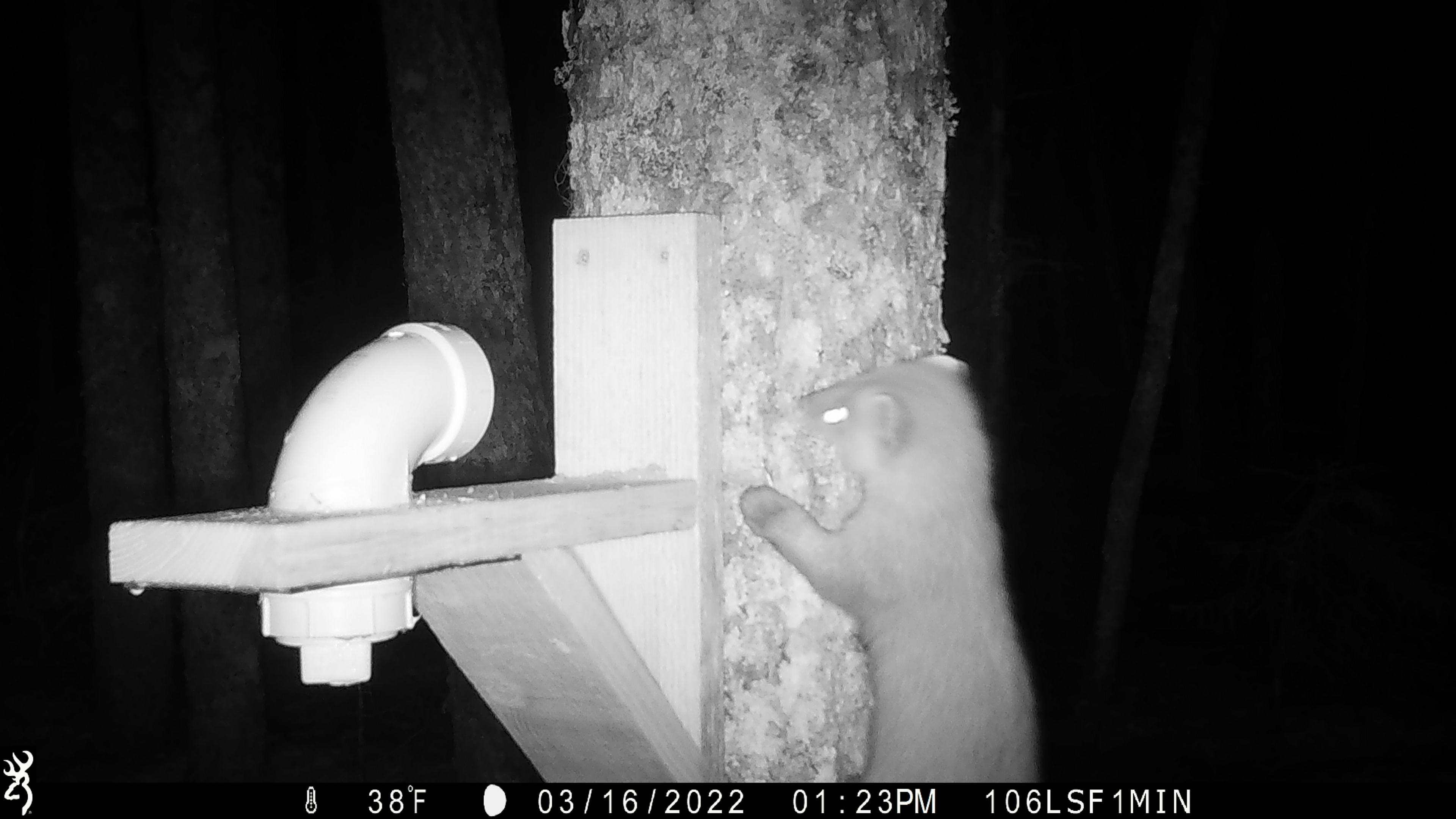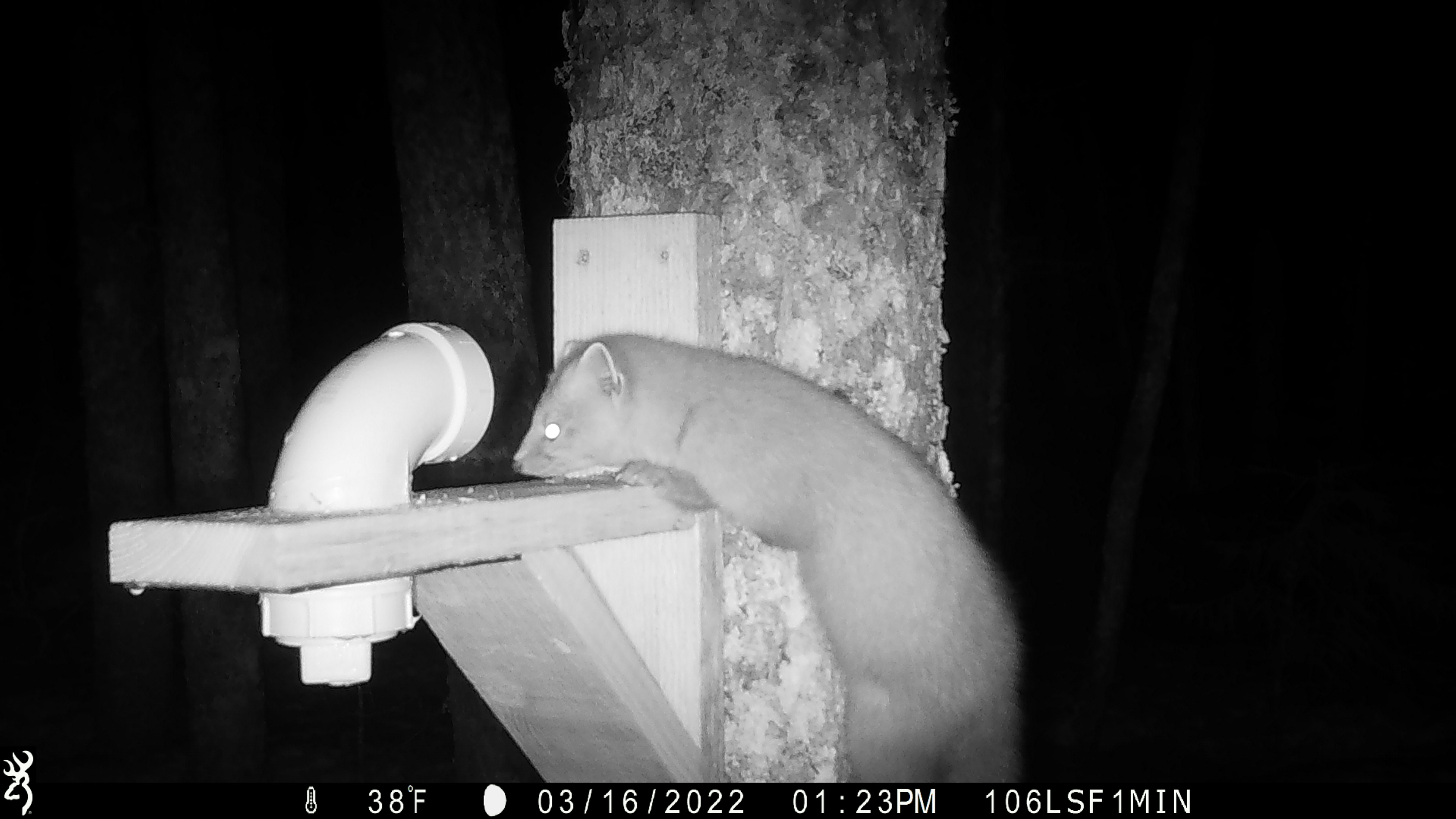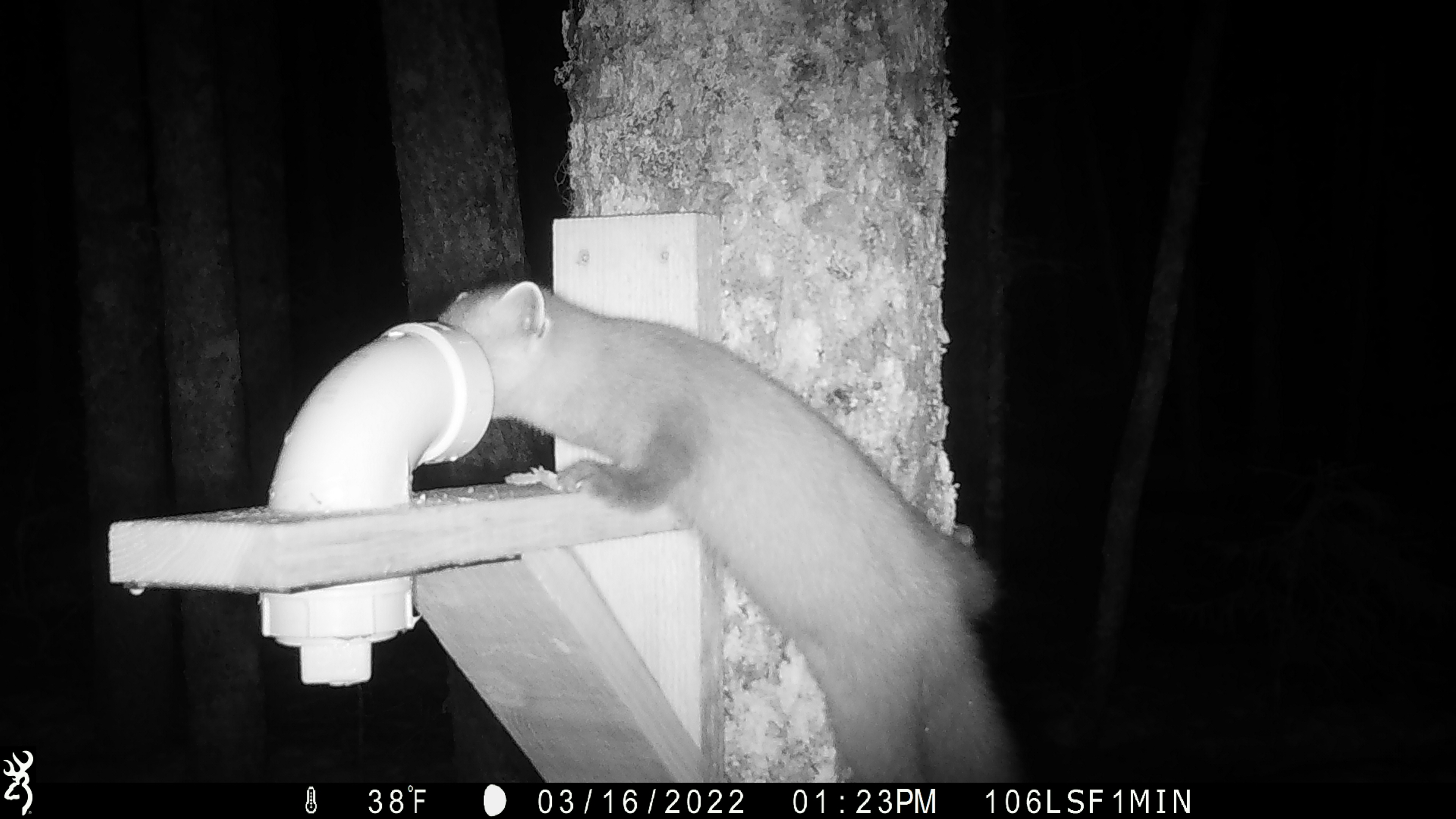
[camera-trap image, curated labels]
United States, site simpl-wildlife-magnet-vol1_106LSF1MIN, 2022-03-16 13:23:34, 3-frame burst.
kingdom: Animalia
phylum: Chordata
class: Mammalia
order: Carnivora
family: Mustelidae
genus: Martes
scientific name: Martes americana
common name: american marten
American marten (Martes americana).